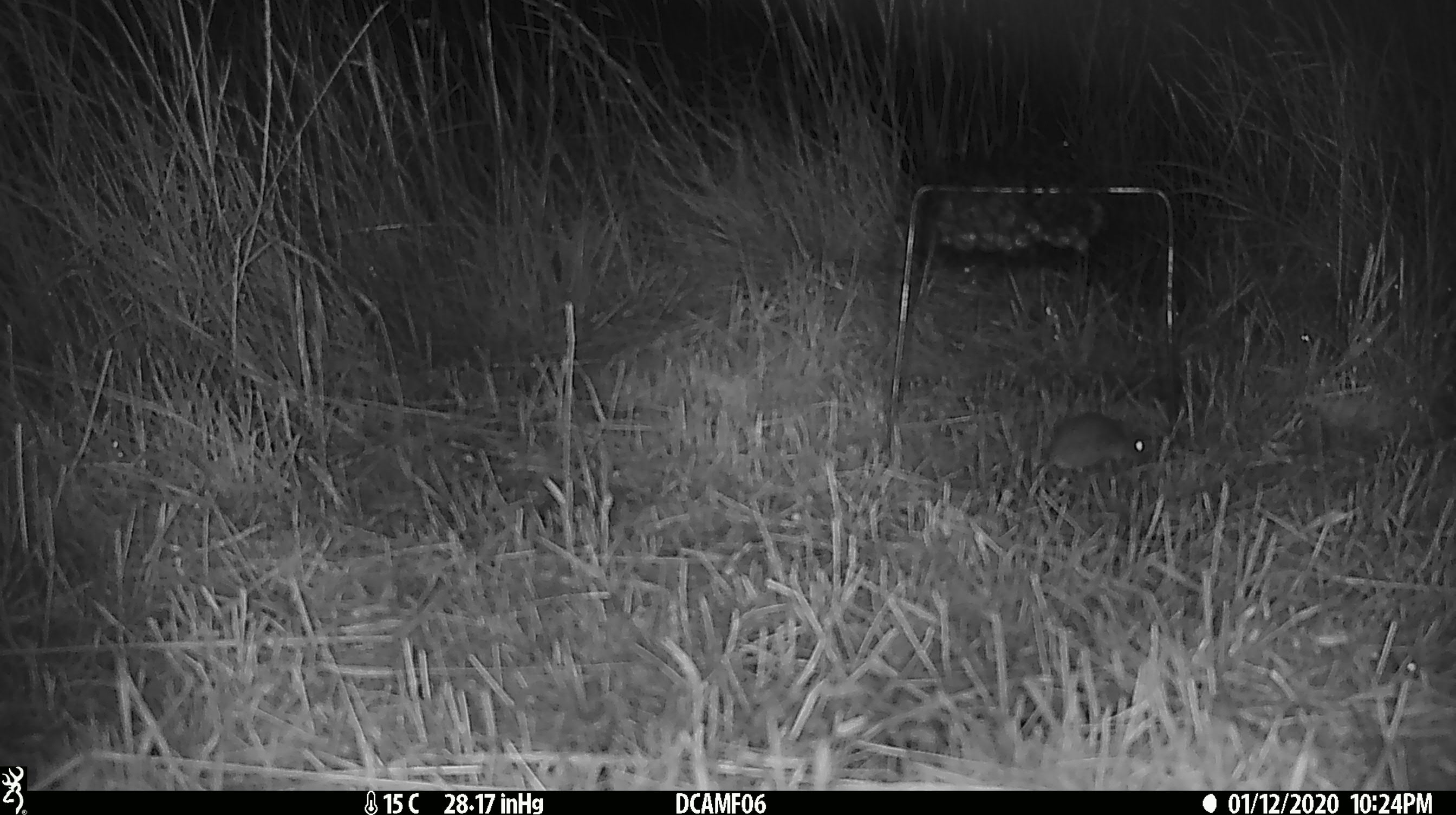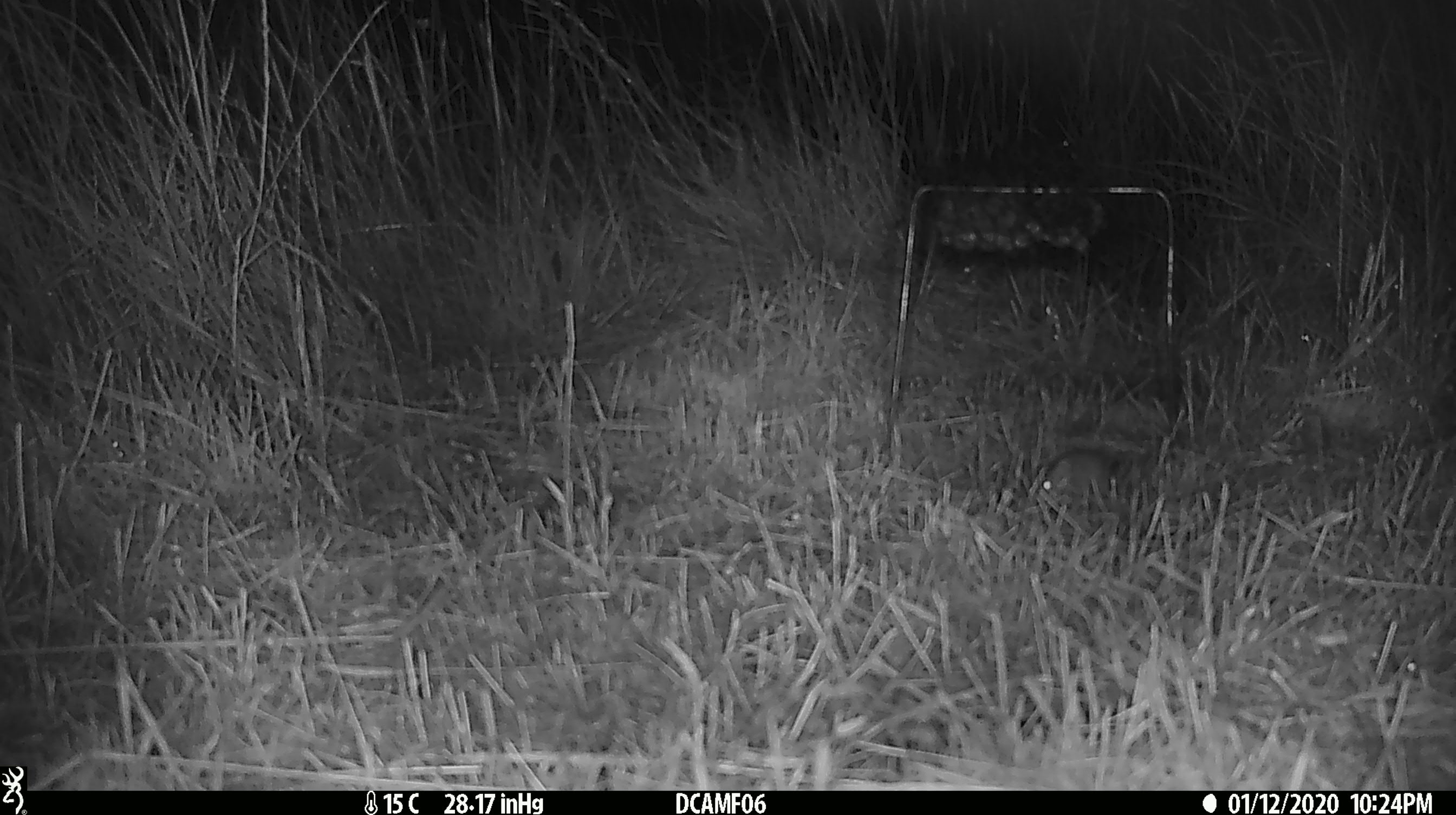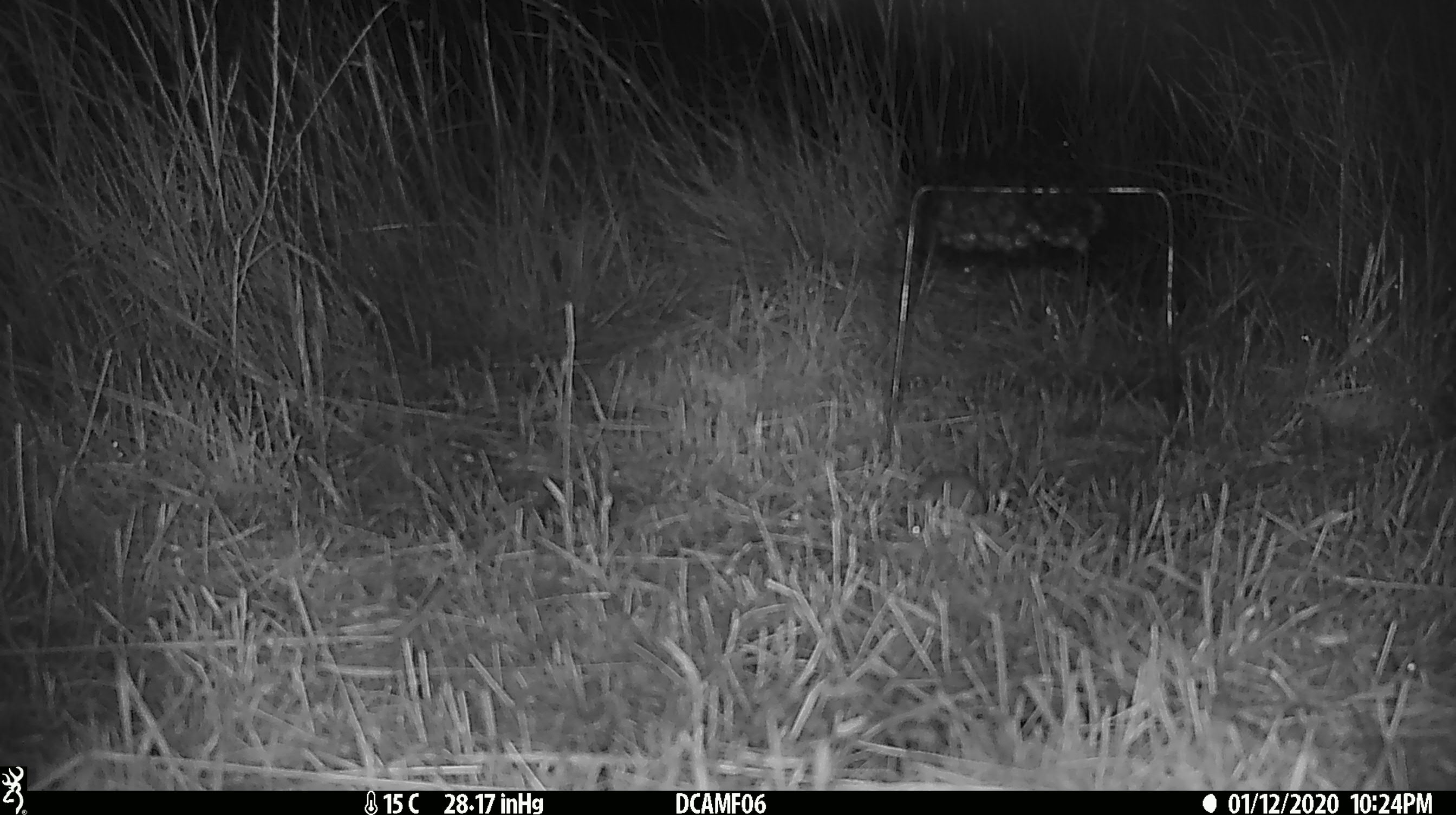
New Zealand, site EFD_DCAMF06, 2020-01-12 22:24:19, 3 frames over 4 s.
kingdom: Animalia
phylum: Chordata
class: Mammalia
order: Rodentia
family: Muridae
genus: Mus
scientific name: Mus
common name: mouse